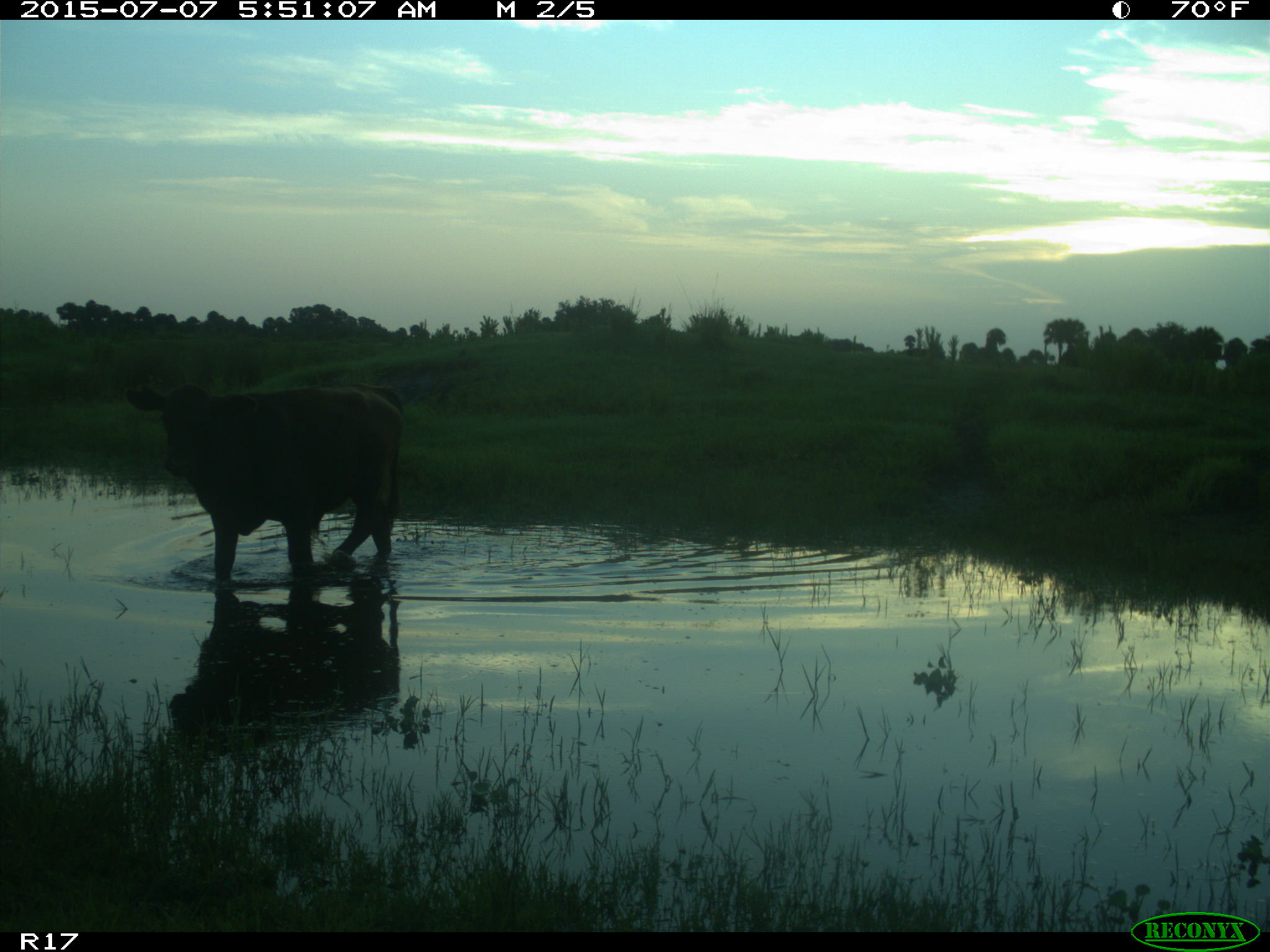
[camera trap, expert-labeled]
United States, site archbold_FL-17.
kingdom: Animalia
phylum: Chordata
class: Mammalia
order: Artiodactyla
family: Bovidae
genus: Bos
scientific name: Bos taurus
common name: domestic cow